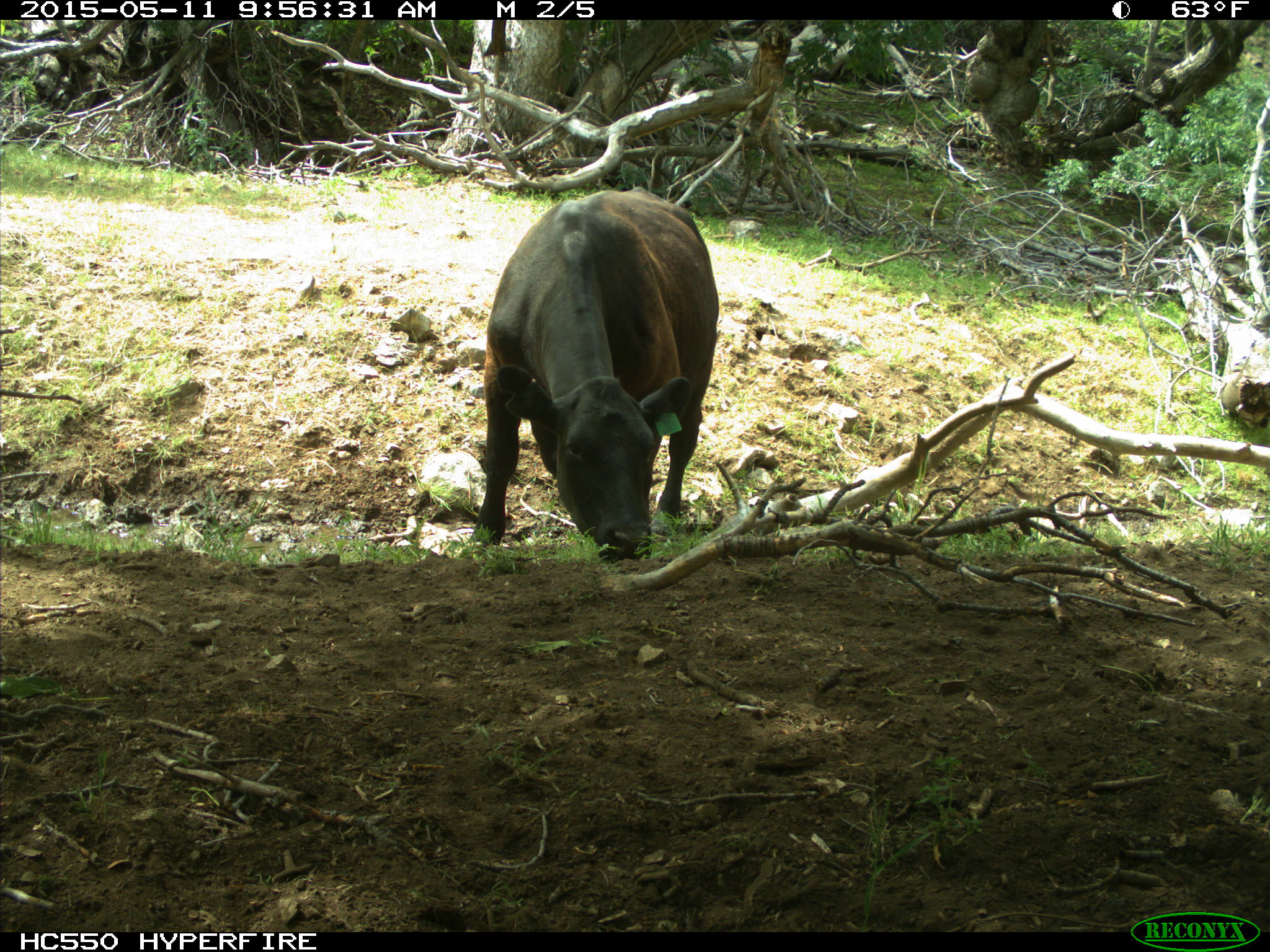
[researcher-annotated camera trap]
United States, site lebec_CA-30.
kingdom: Animalia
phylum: Chordata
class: Mammalia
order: Artiodactyla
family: Bovidae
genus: Bos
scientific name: Bos taurus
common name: domestic cow